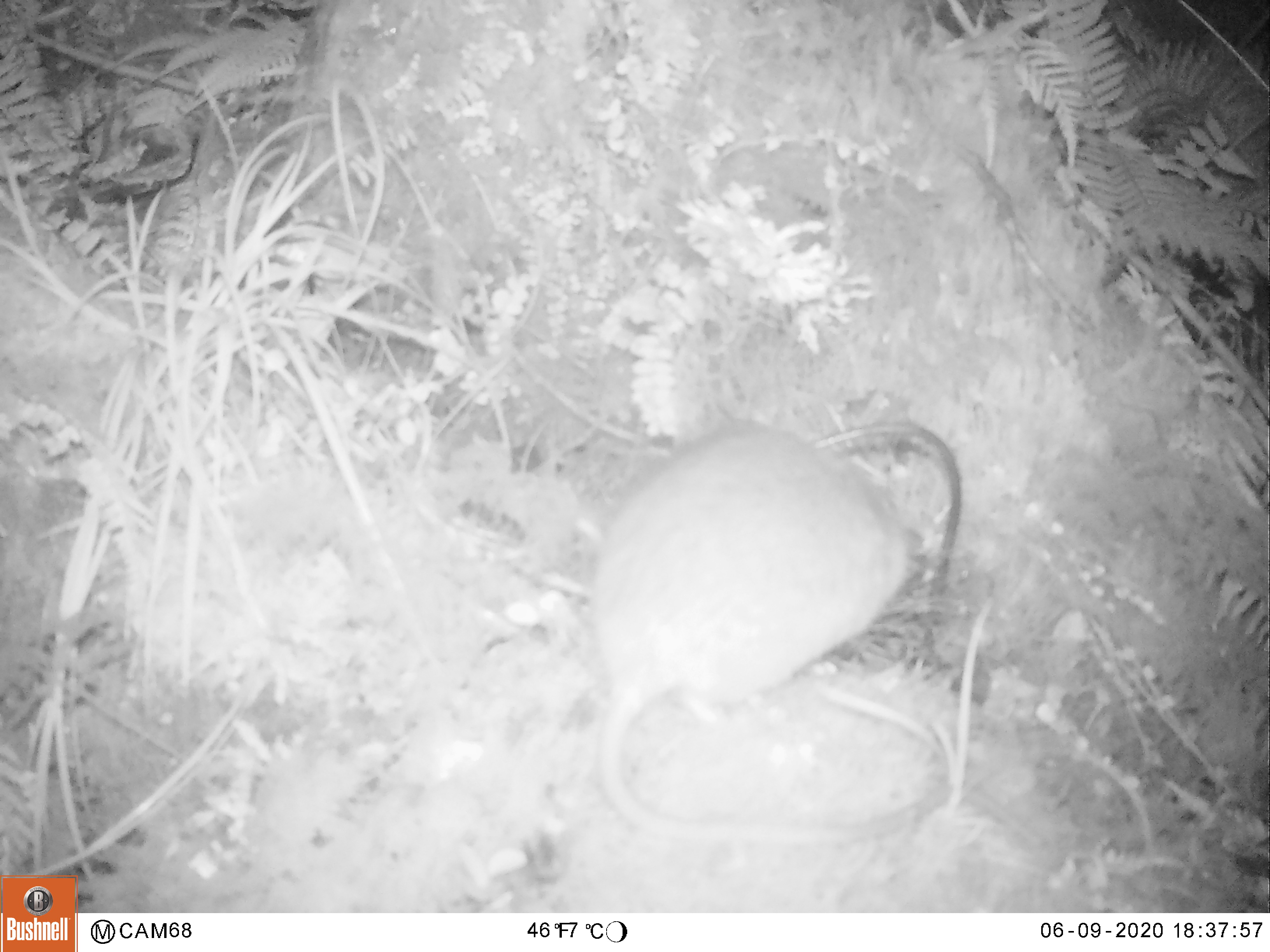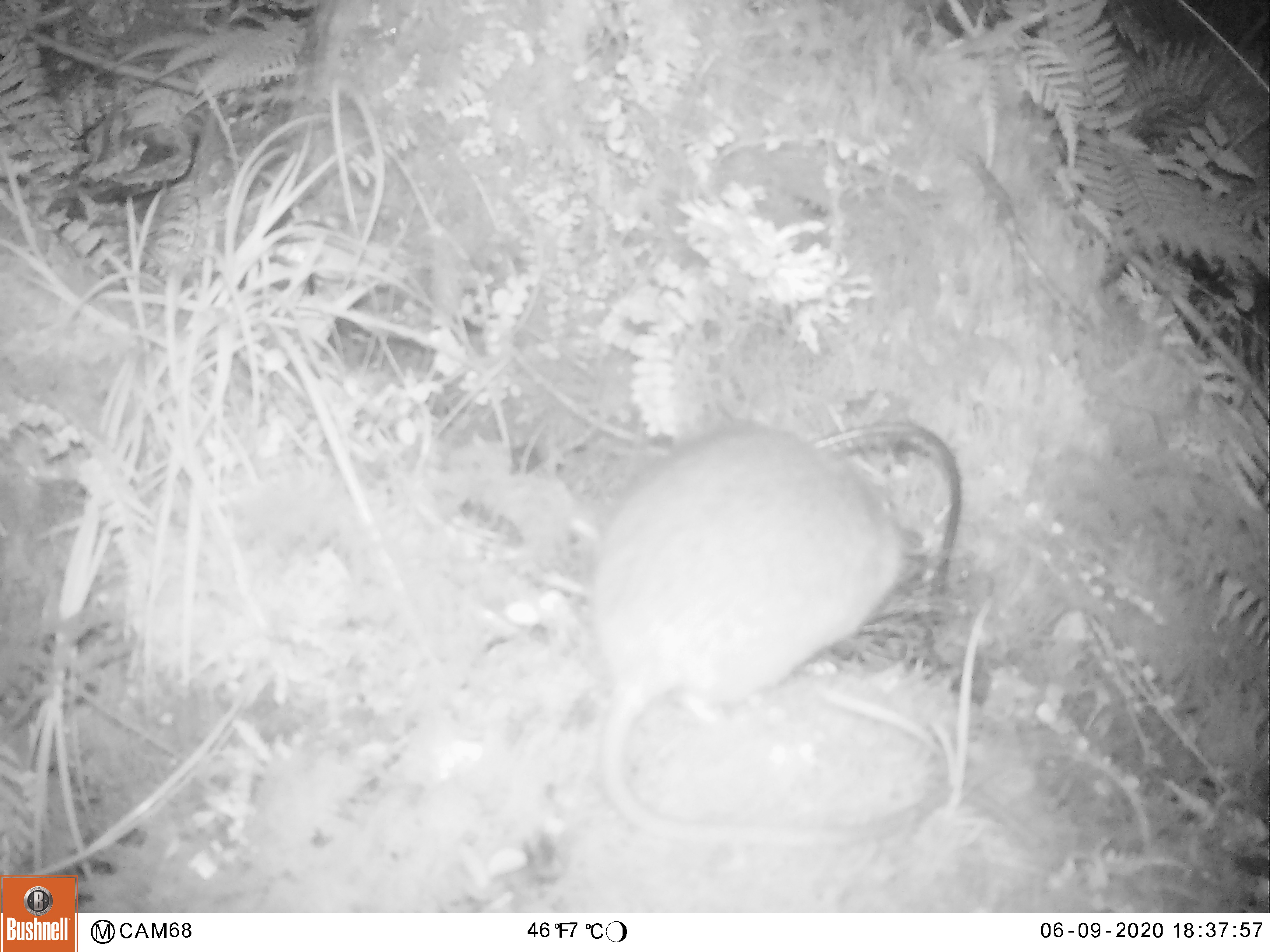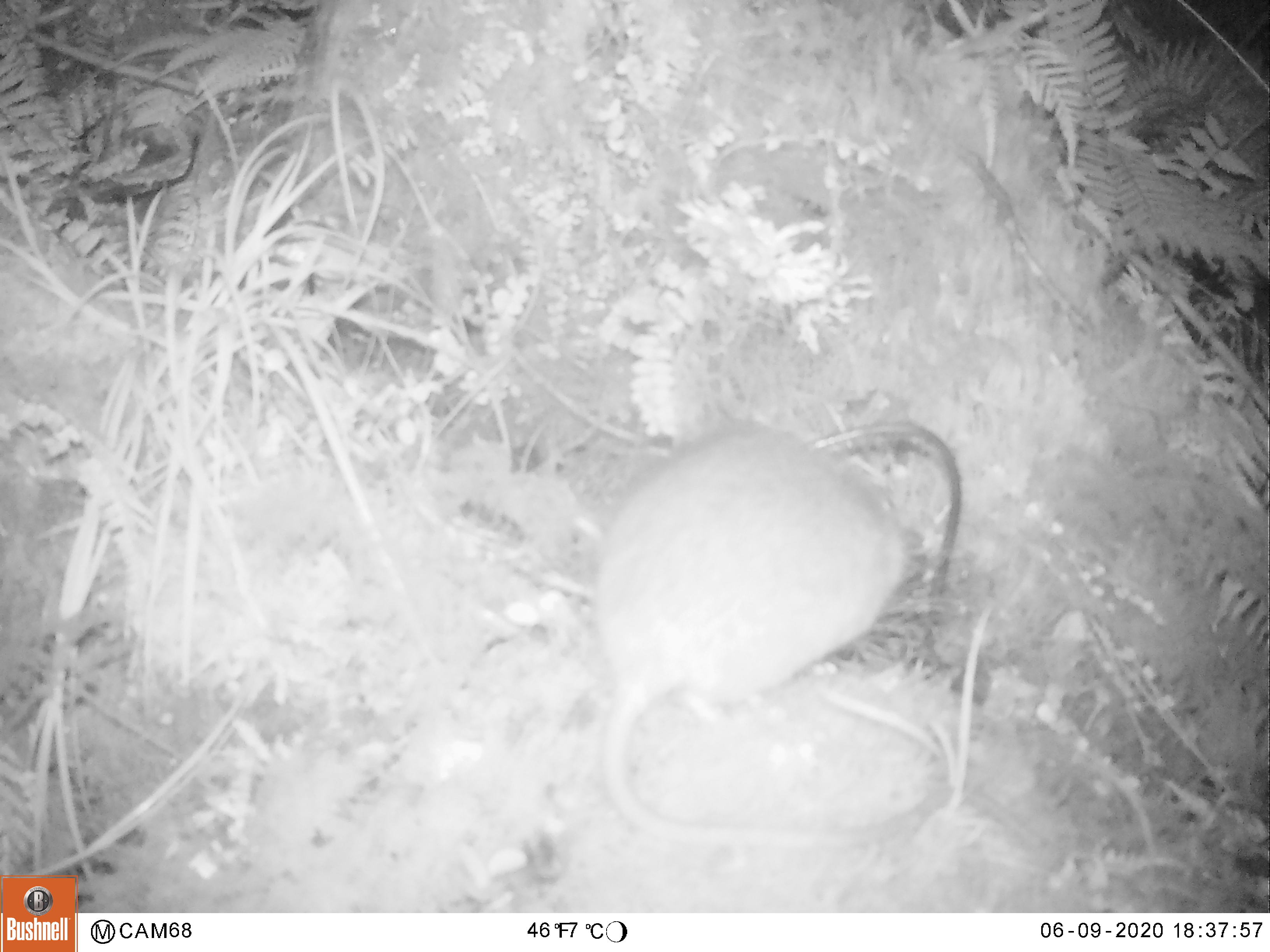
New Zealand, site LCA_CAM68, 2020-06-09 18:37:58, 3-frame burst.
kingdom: Animalia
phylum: Chordata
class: Mammalia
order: Rodentia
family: Muridae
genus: Rattus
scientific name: Rattus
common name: rat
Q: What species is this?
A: Rat (Rattus).